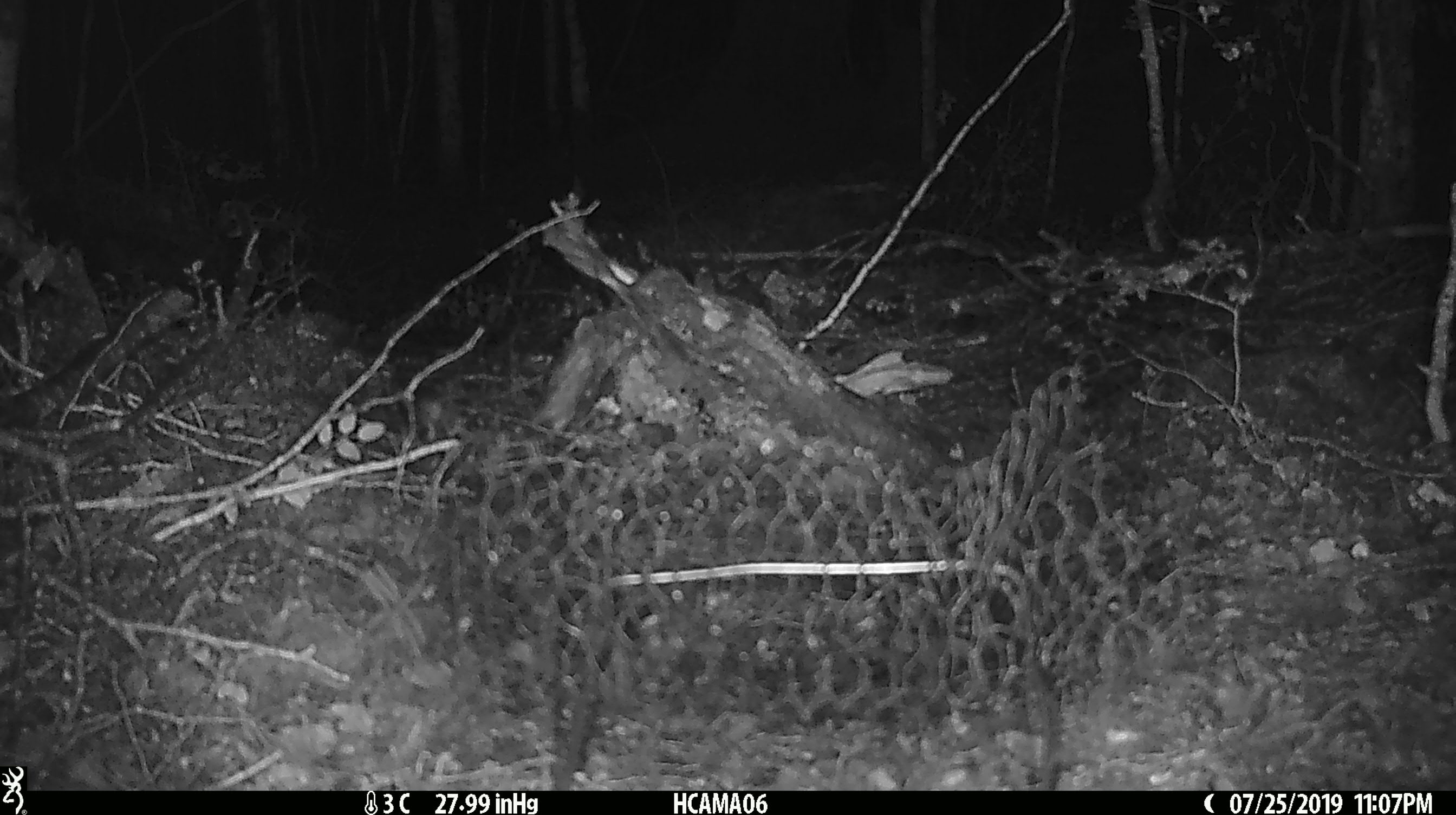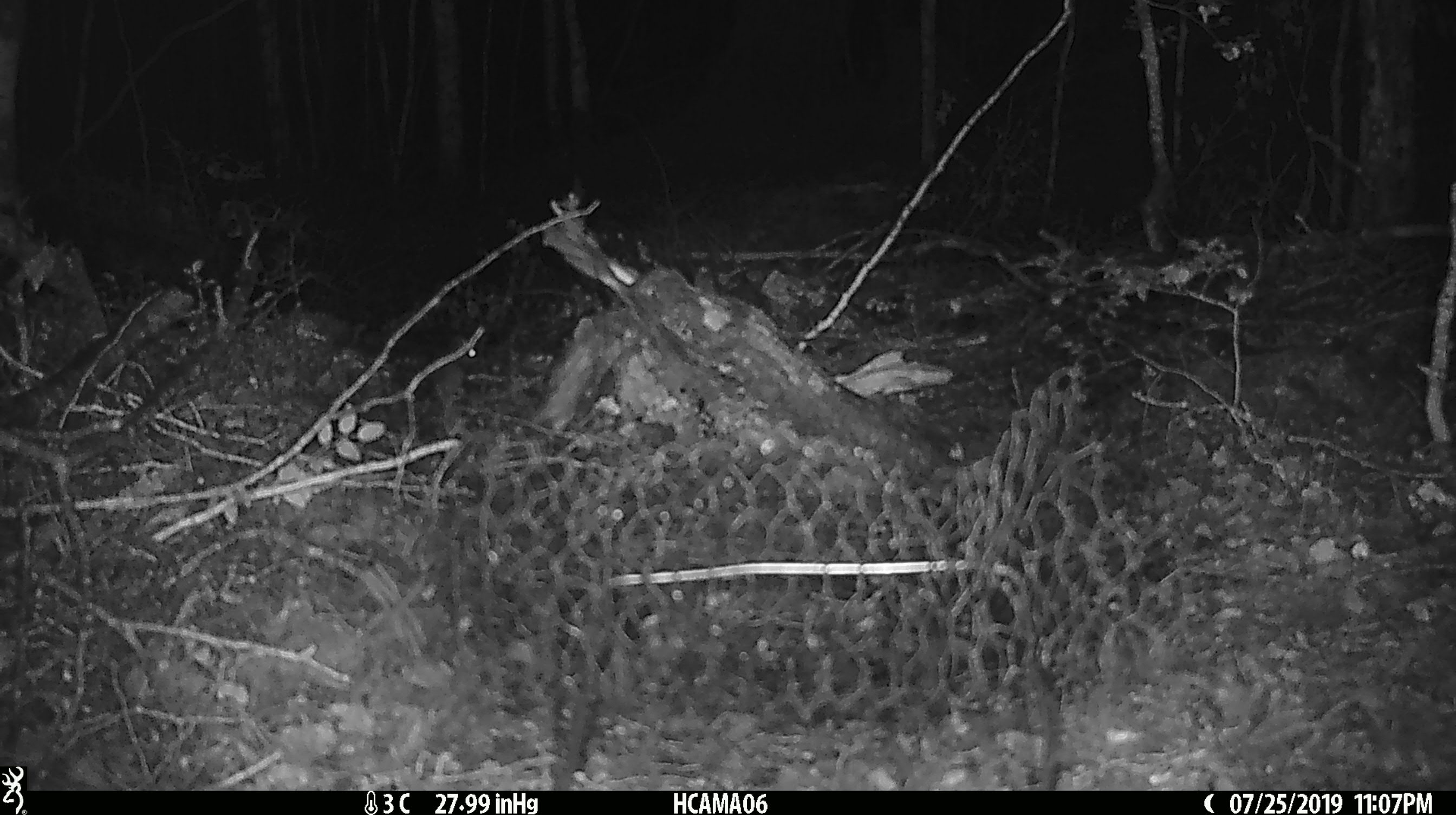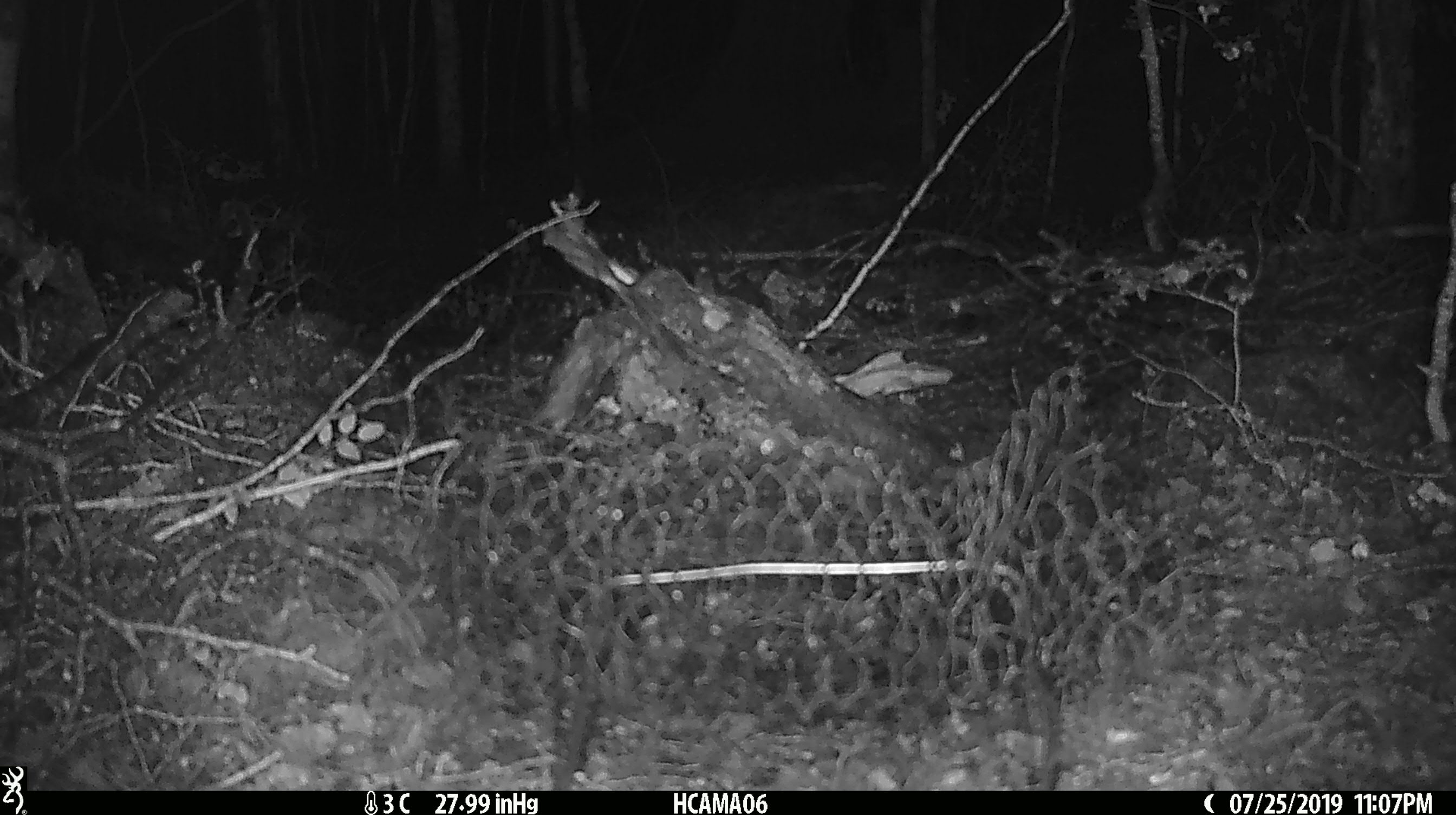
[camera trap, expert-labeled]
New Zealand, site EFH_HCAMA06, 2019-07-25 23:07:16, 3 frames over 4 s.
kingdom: Animalia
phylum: Chordata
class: Mammalia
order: Rodentia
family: Muridae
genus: Mus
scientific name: Mus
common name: mouse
Mouse (Mus).